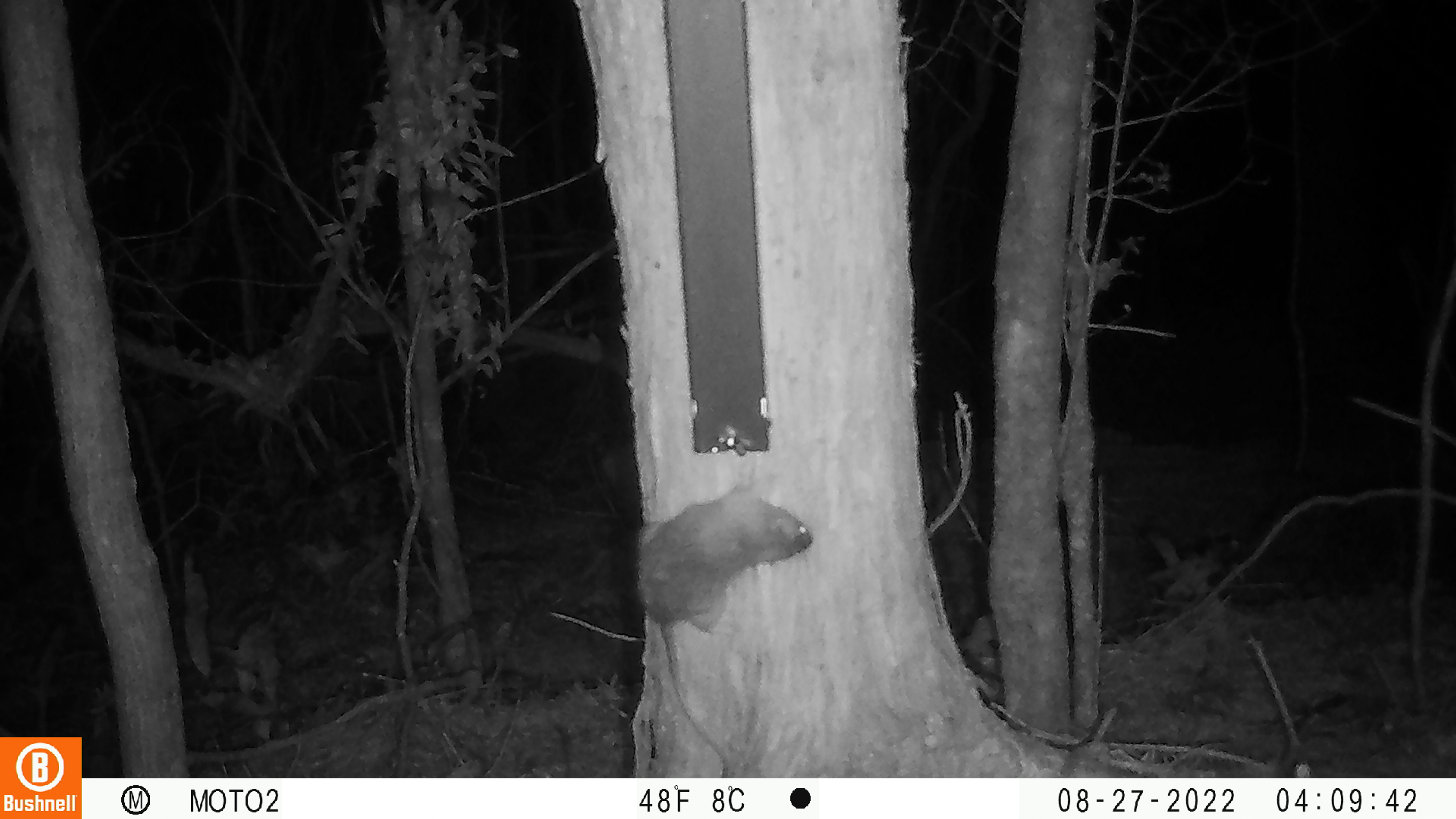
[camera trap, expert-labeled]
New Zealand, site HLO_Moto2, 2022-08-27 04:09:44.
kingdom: Animalia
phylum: Chordata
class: Mammalia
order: Rodentia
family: Muridae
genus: Rattus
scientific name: Rattus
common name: rat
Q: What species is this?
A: Rat (Rattus).